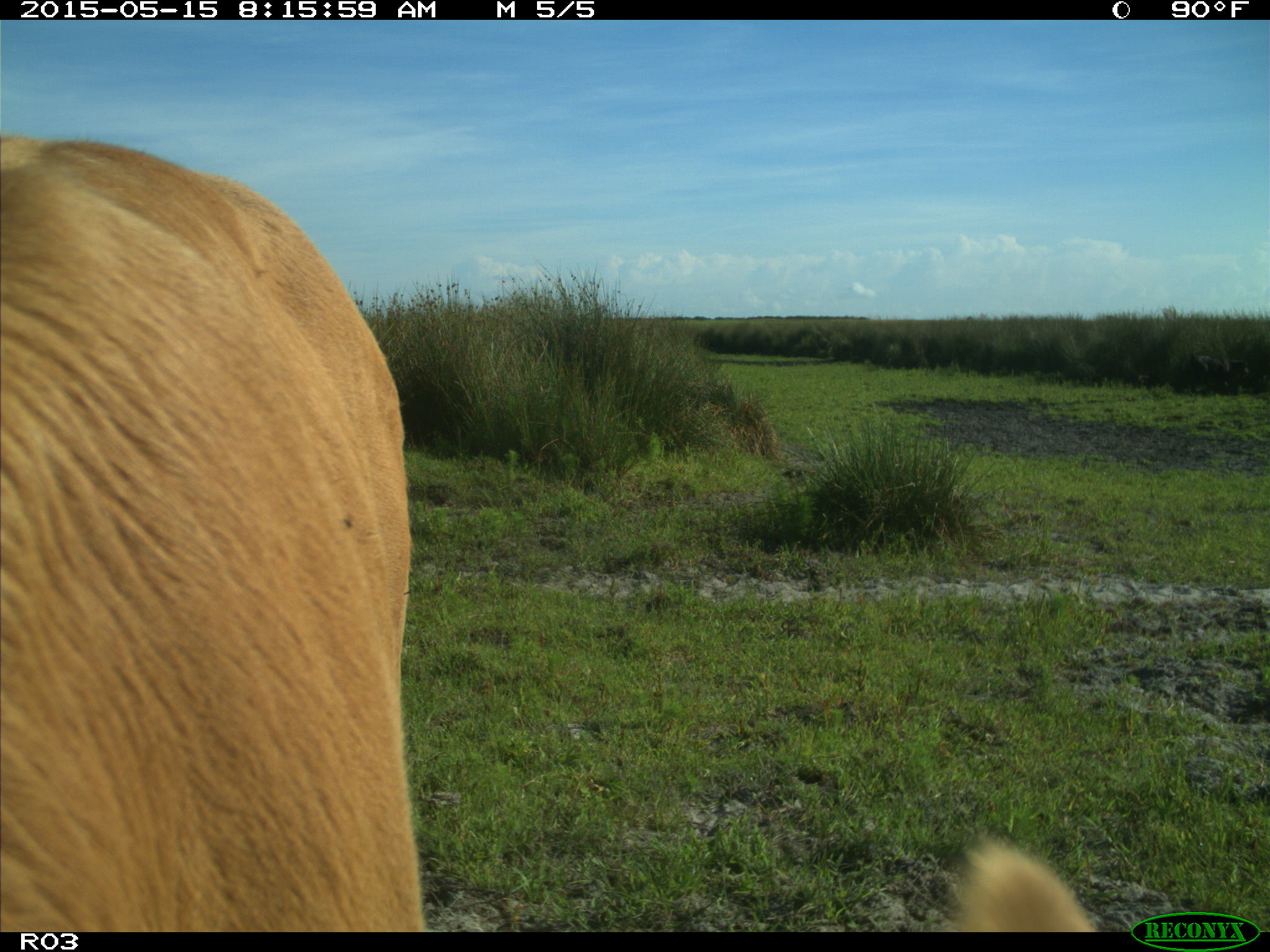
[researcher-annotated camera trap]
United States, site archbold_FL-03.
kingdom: Animalia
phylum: Chordata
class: Mammalia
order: Artiodactyla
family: Bovidae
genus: Bos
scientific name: Bos taurus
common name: domestic cow